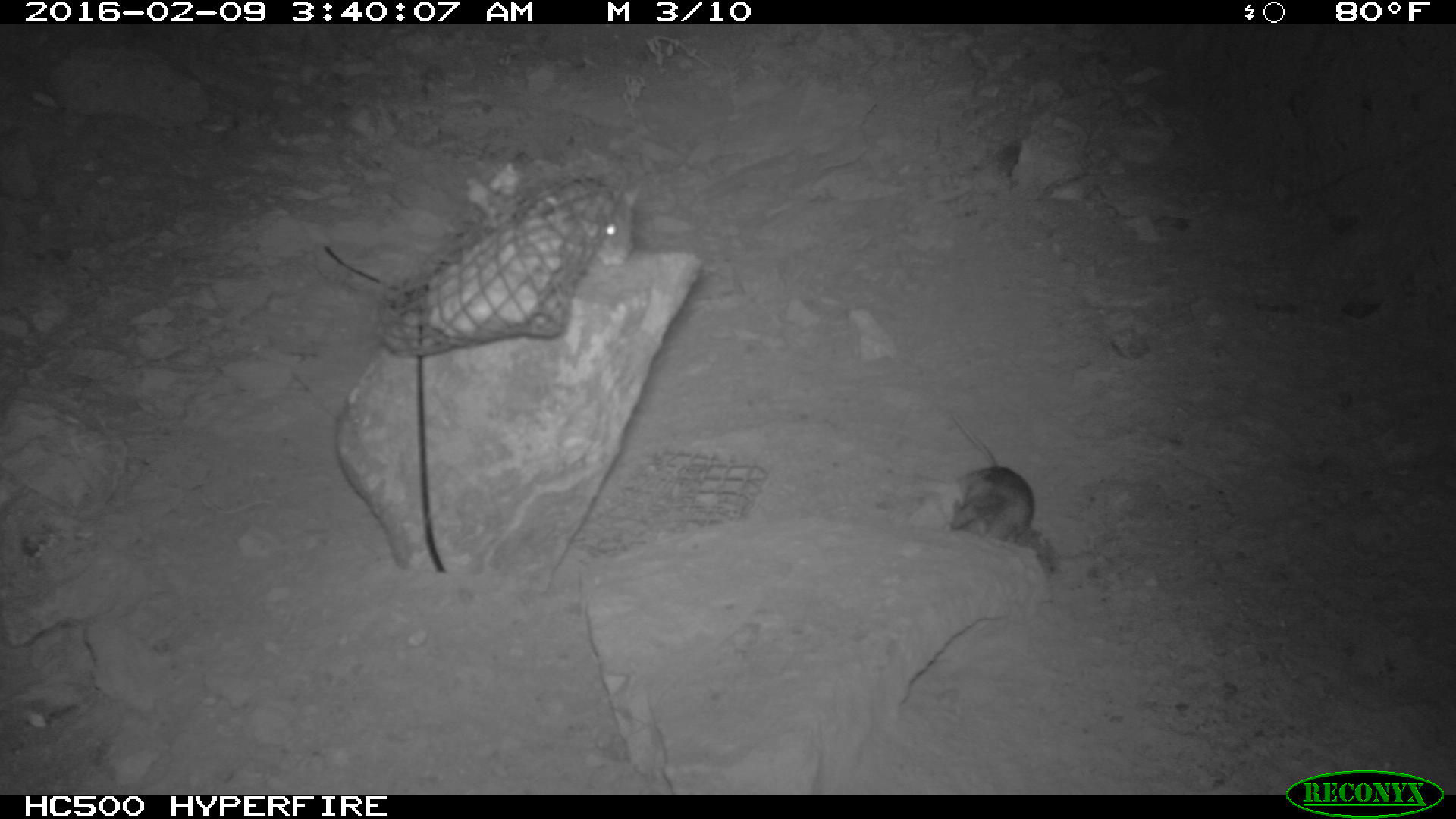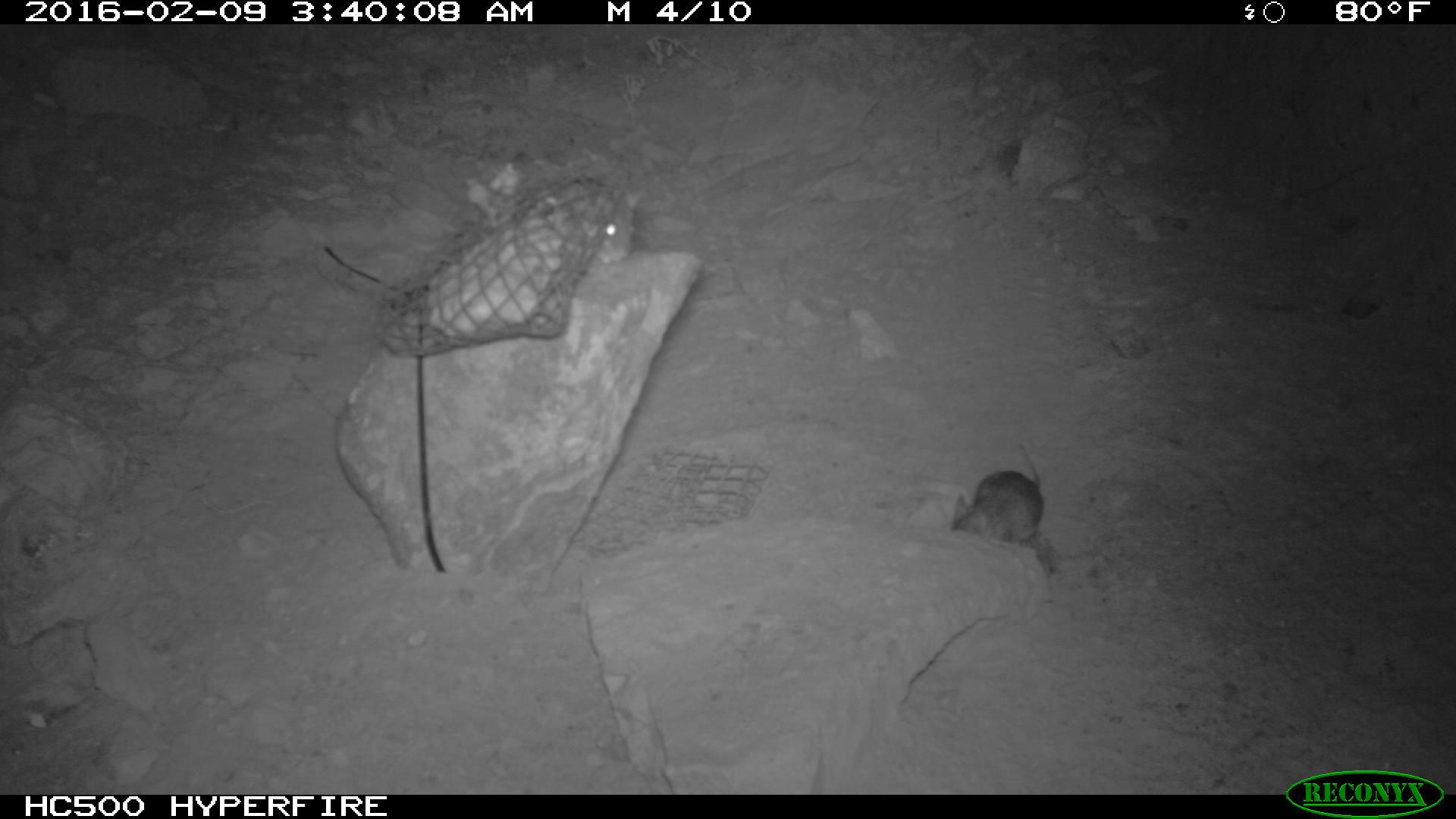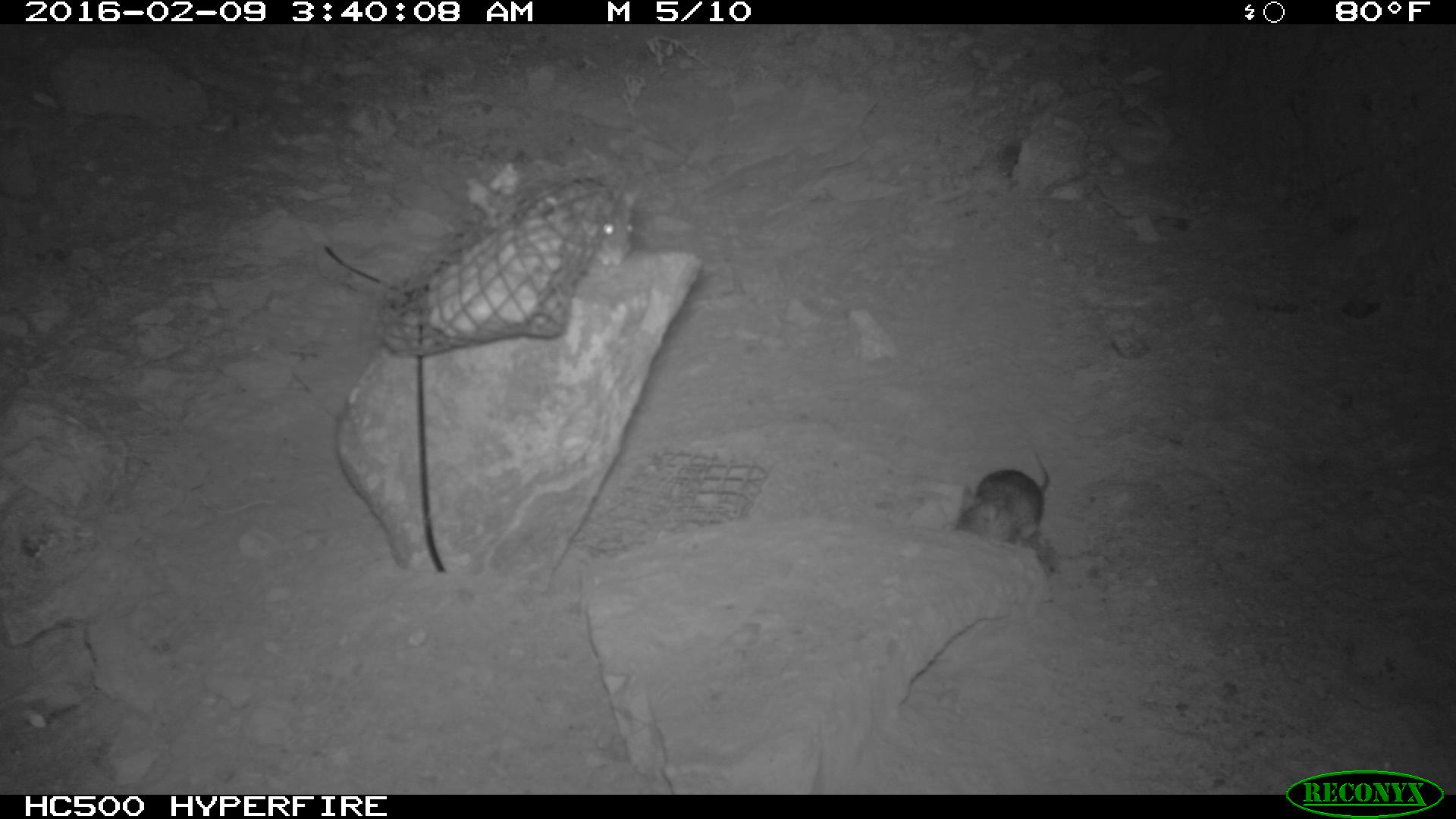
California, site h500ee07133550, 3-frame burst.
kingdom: Animalia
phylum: Chordata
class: Mammalia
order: Rodentia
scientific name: Rodentia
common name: rodent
Rodent (Rodentia).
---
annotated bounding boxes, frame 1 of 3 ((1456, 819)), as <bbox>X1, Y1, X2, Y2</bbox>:
rodent: <bbox>937, 411, 1036, 543</bbox>; <bbox>580, 179, 643, 268</bbox>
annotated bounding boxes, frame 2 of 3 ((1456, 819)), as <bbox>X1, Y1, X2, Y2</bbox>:
rodent: <bbox>949, 440, 1046, 548</bbox>; <bbox>576, 175, 647, 267</bbox>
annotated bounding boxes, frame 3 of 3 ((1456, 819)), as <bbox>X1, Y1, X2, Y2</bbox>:
rodent: <bbox>956, 450, 1050, 548</bbox>; <bbox>563, 176, 636, 266</bbox>